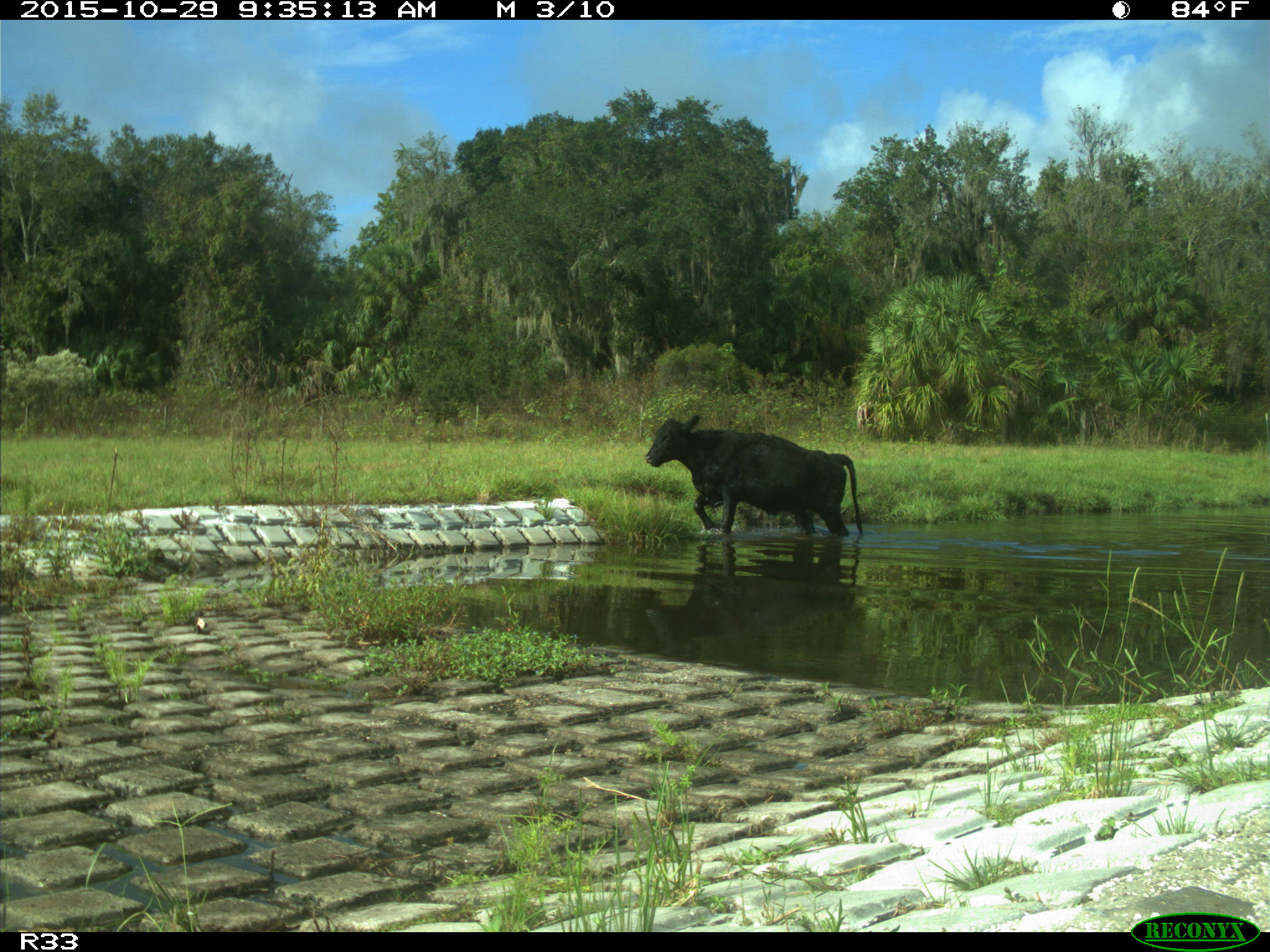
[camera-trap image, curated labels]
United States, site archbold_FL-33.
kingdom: Animalia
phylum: Chordata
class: Mammalia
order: Artiodactyla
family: Bovidae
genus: Bos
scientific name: Bos taurus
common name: domestic cow